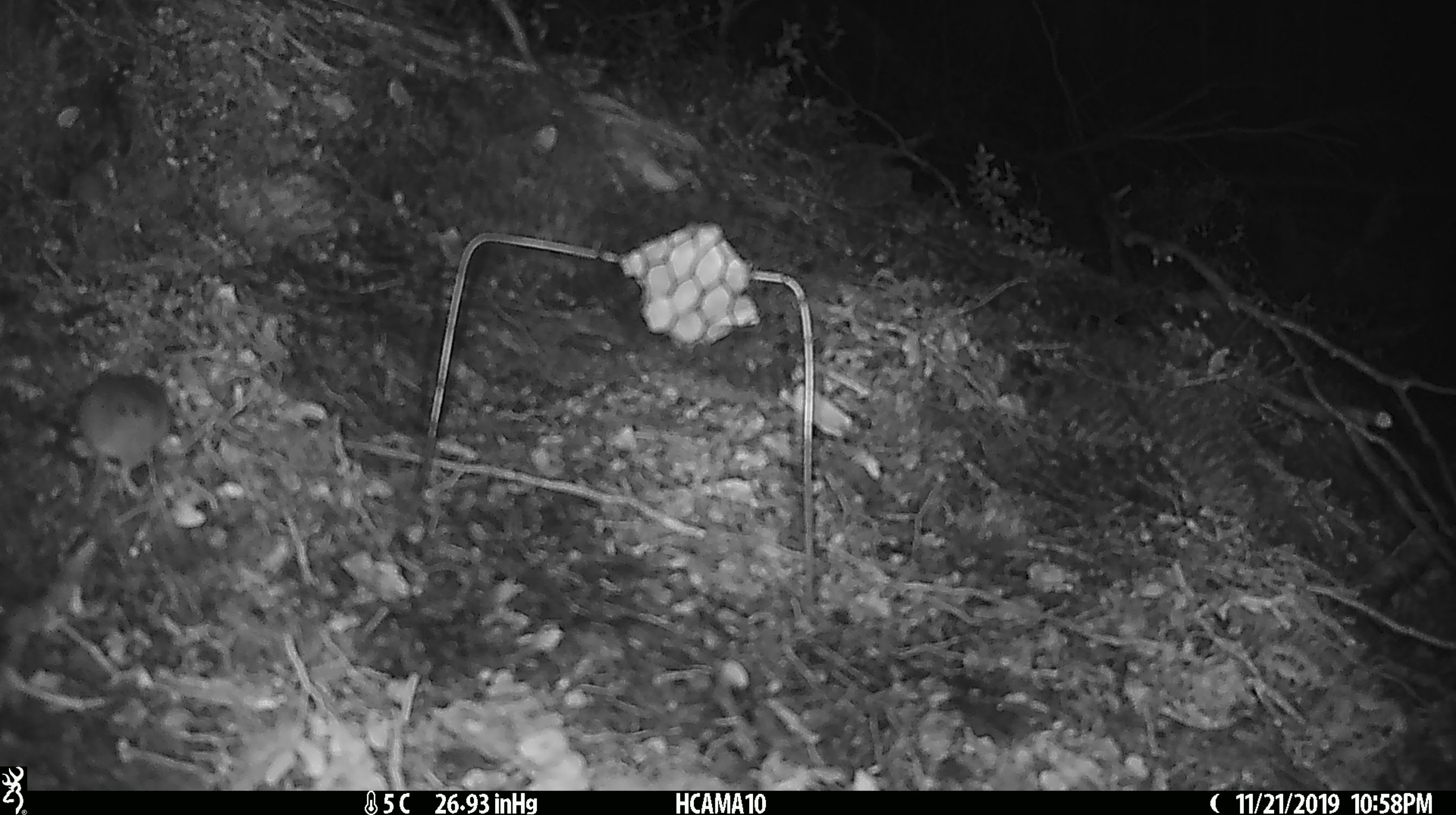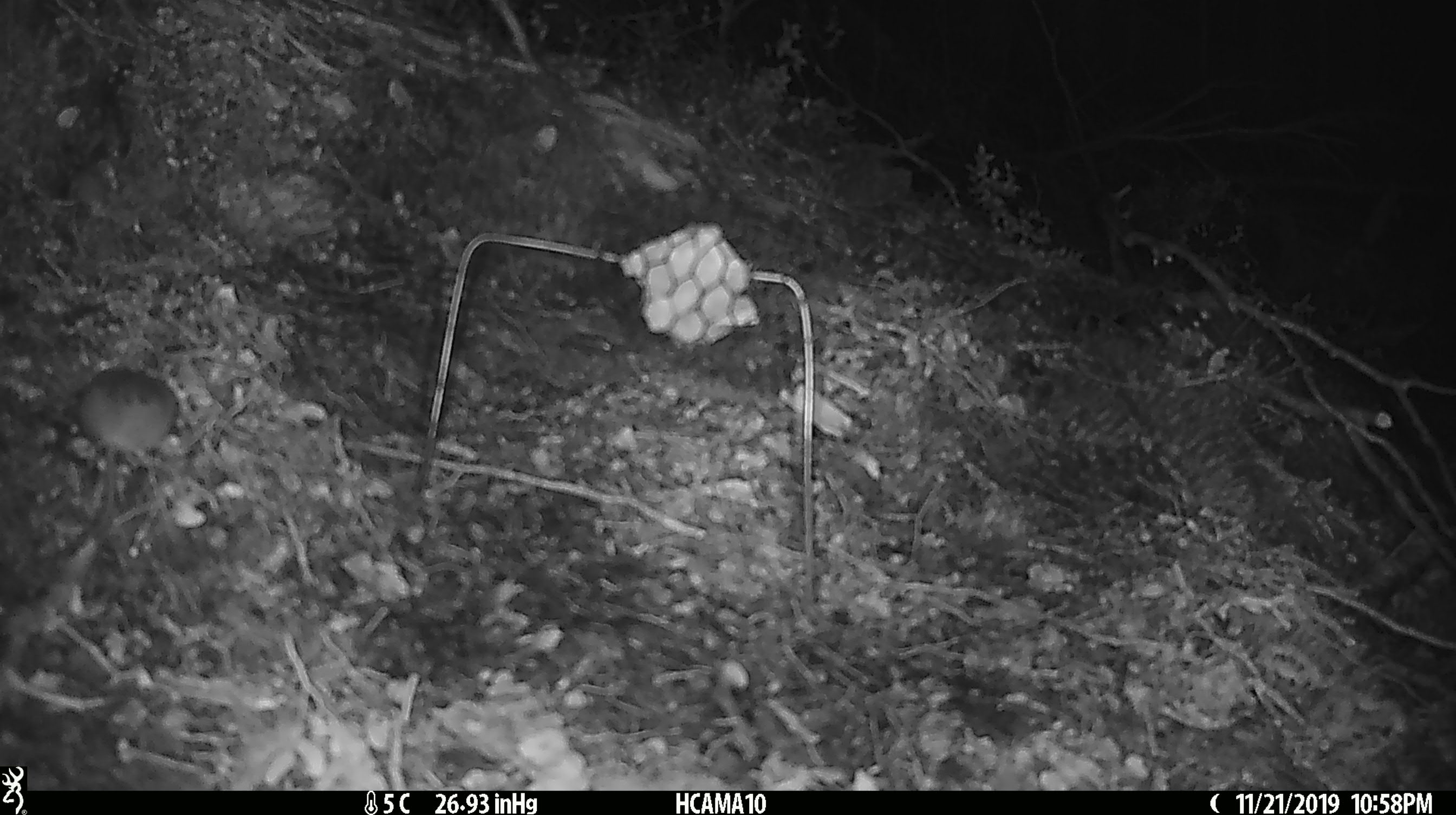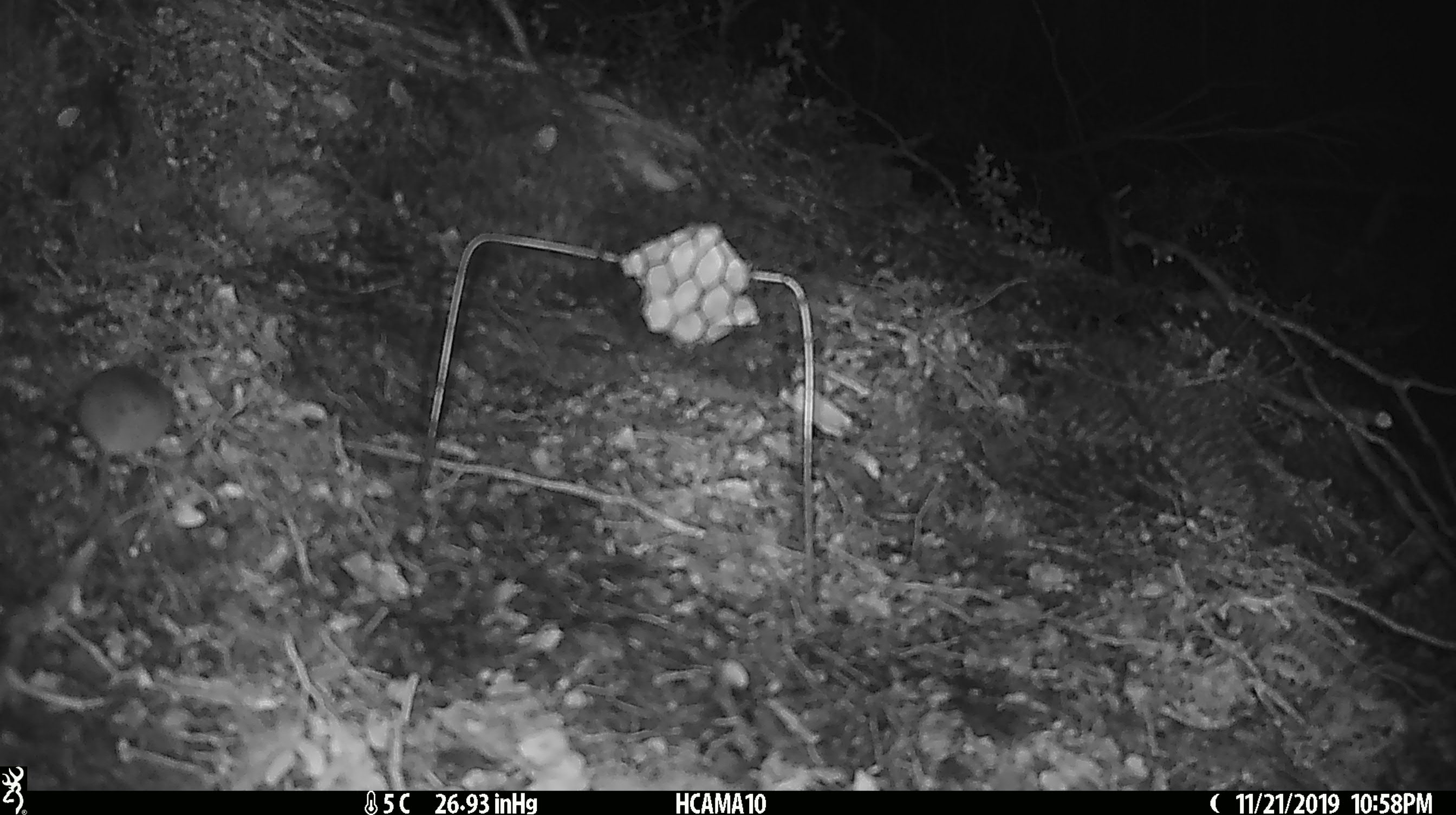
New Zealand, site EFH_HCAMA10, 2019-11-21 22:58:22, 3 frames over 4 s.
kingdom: Animalia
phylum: Chordata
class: Mammalia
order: Rodentia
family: Muridae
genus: Mus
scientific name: Mus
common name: mouse